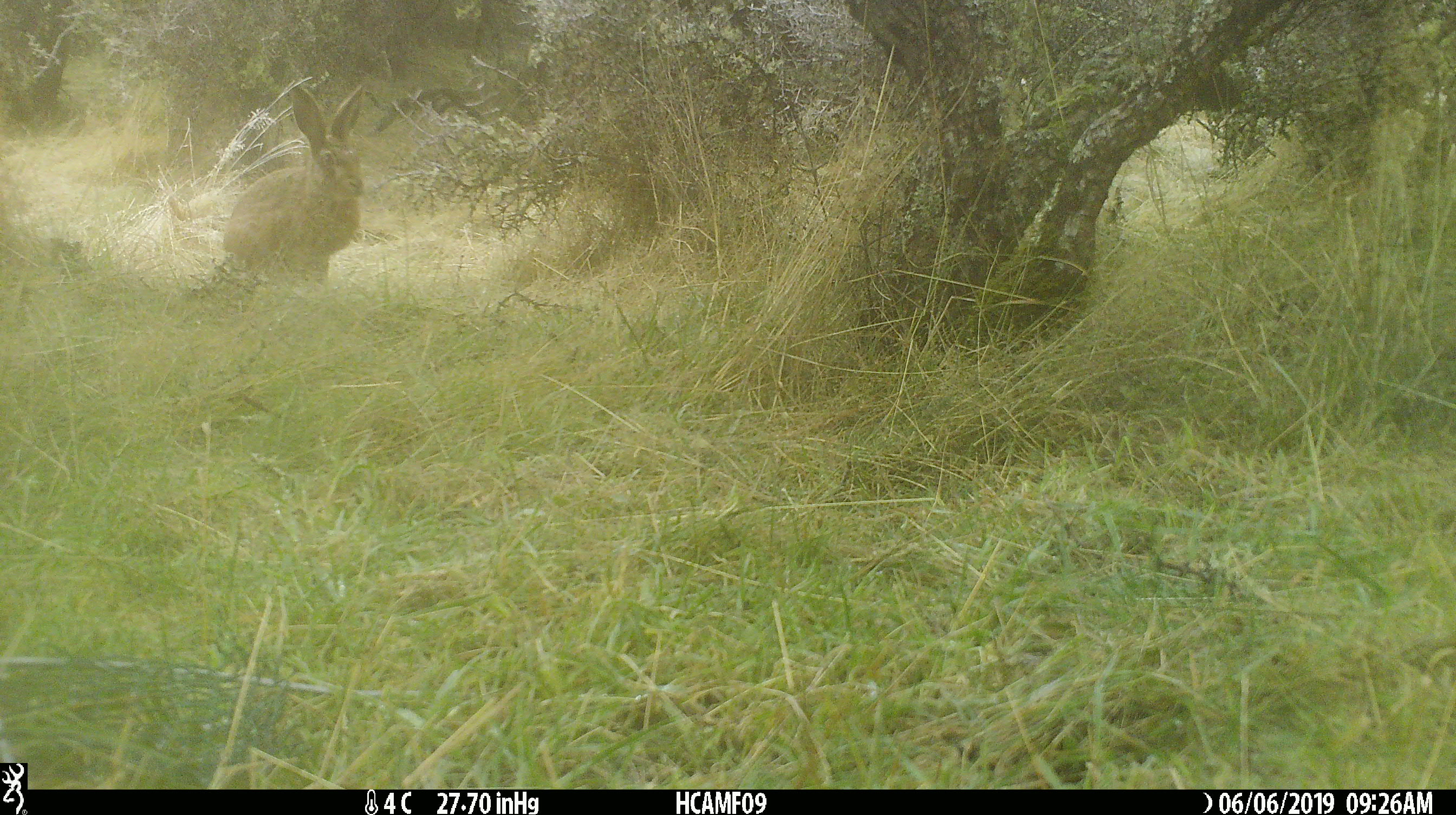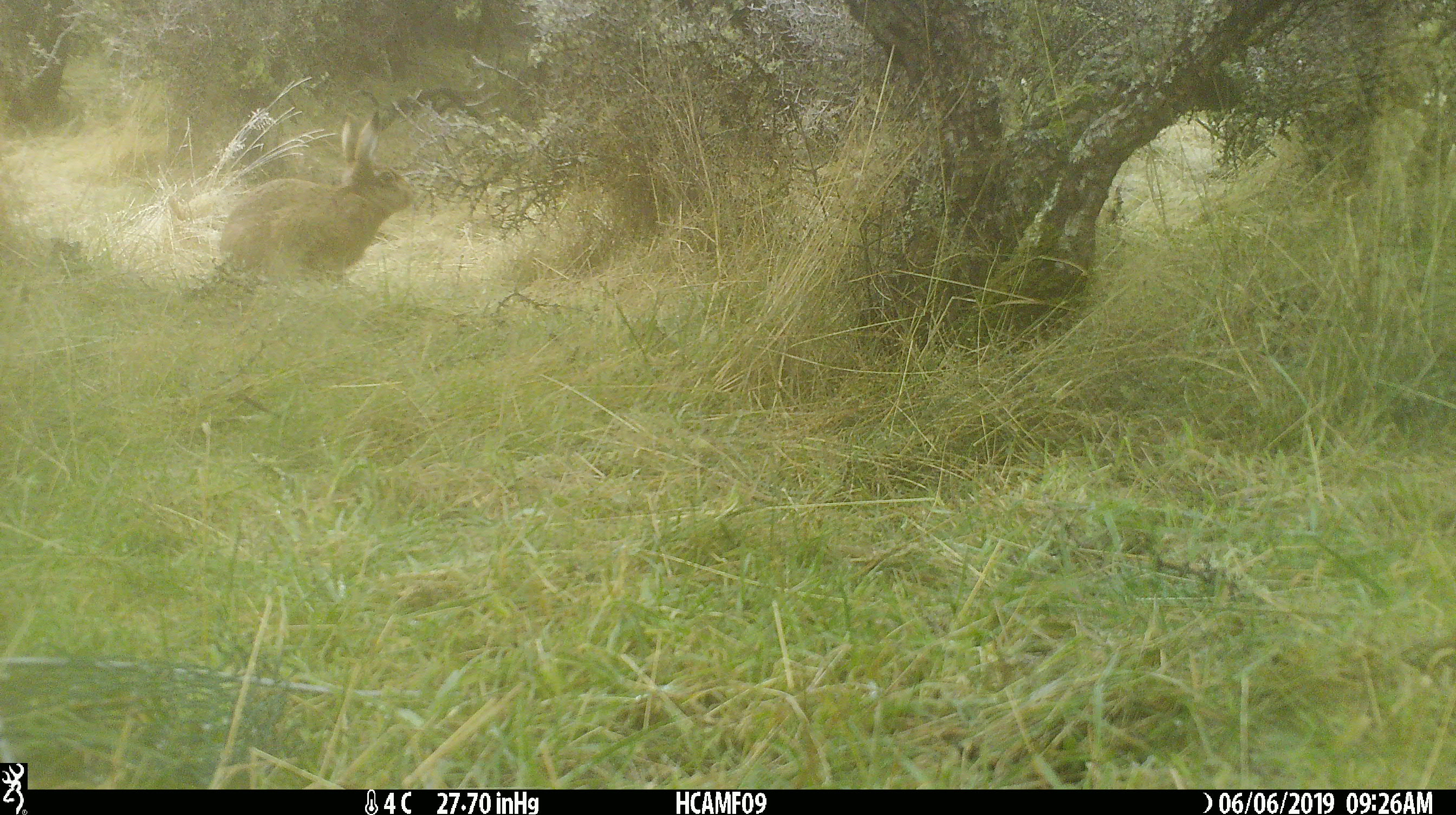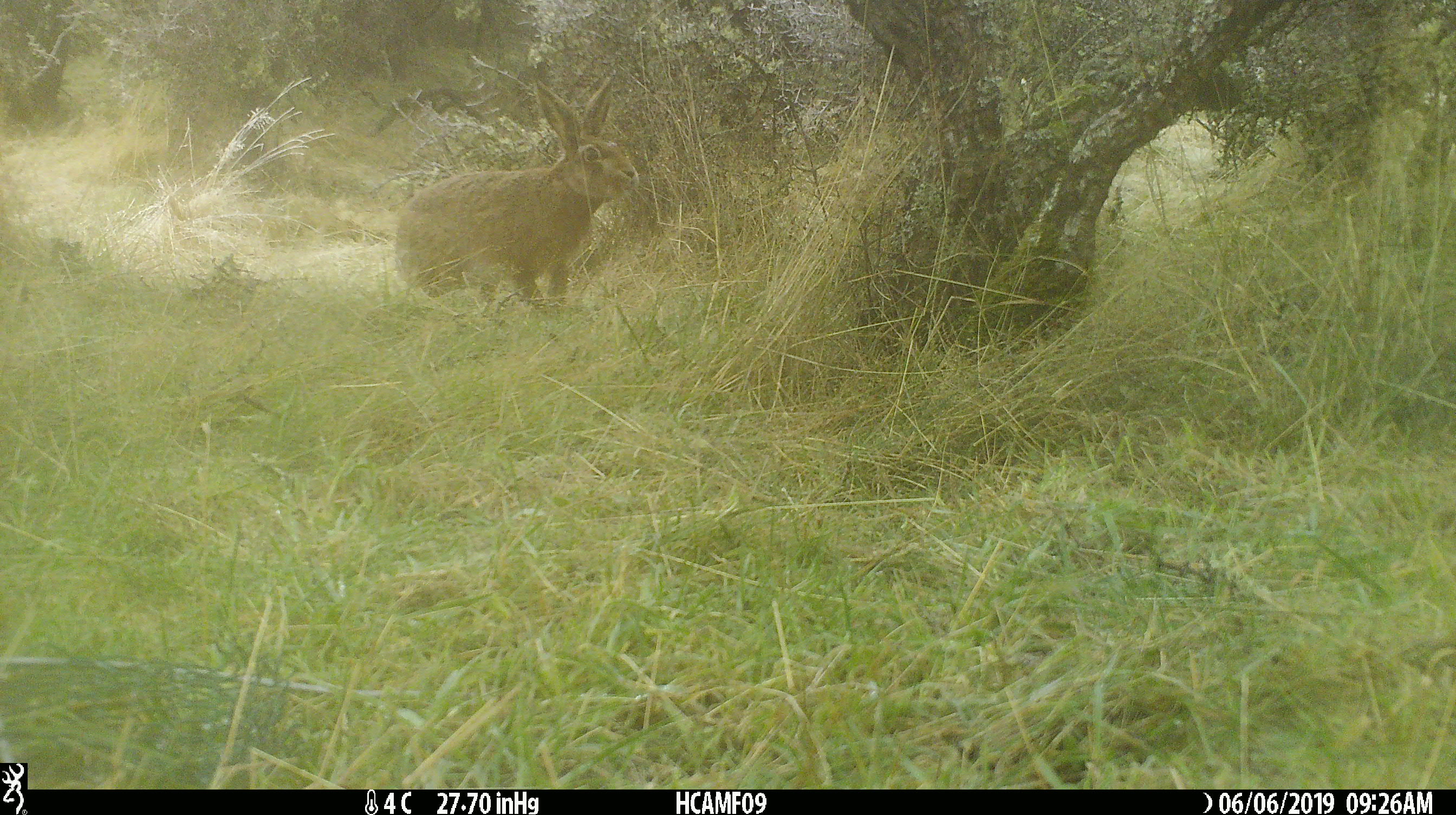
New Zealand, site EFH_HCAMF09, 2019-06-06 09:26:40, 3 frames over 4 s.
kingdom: Animalia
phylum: Chordata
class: Mammalia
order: Lagomorpha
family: Leporidae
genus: Lepus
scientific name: Lepus europaeus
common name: brown hare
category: hare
Hare (brown hare) (Lepus europaeus).